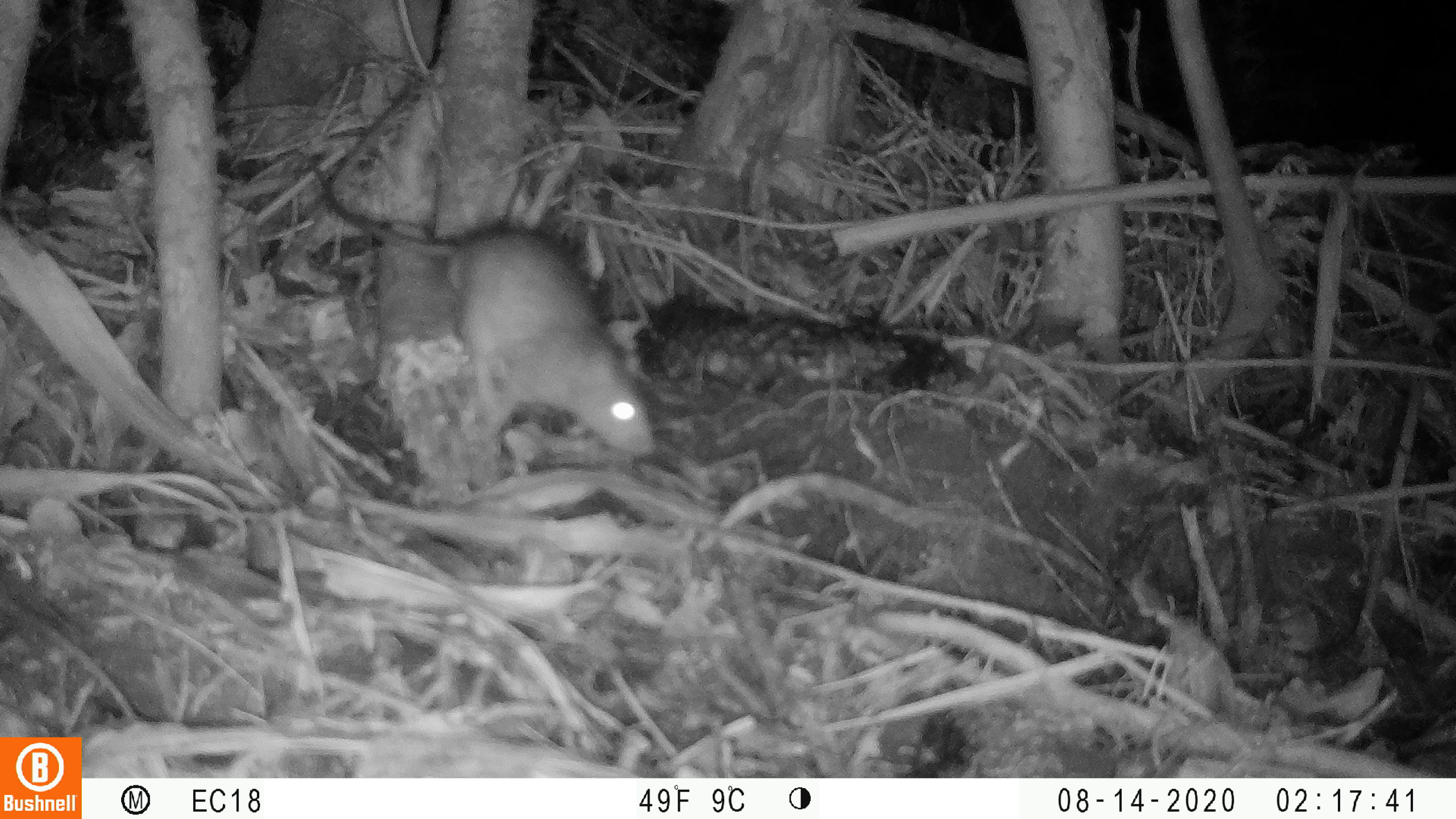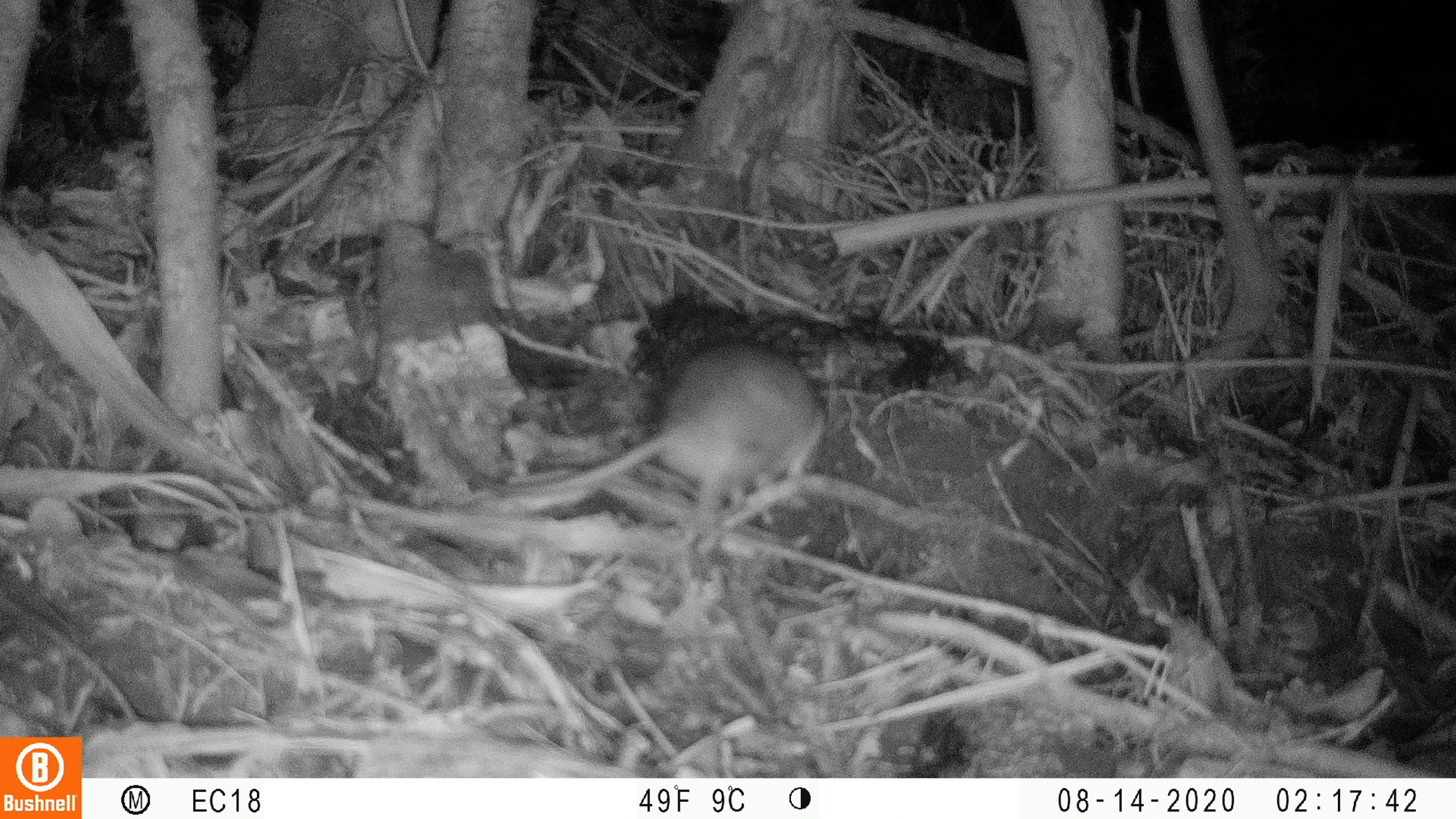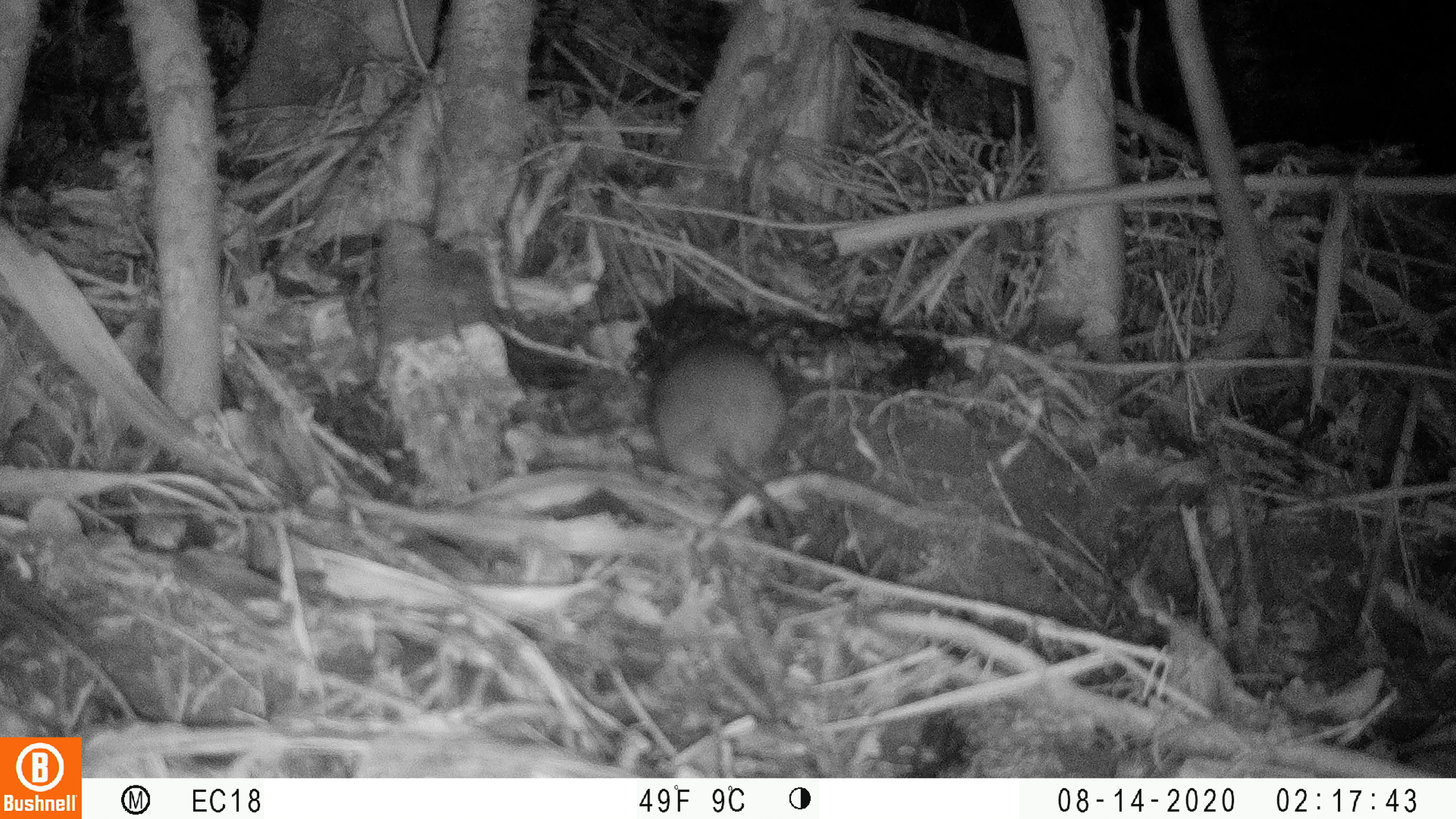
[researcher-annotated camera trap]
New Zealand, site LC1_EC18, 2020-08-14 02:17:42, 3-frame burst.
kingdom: Animalia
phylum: Chordata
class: Mammalia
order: Rodentia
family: Muridae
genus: Rattus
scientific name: Rattus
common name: rat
Rat (Rattus).